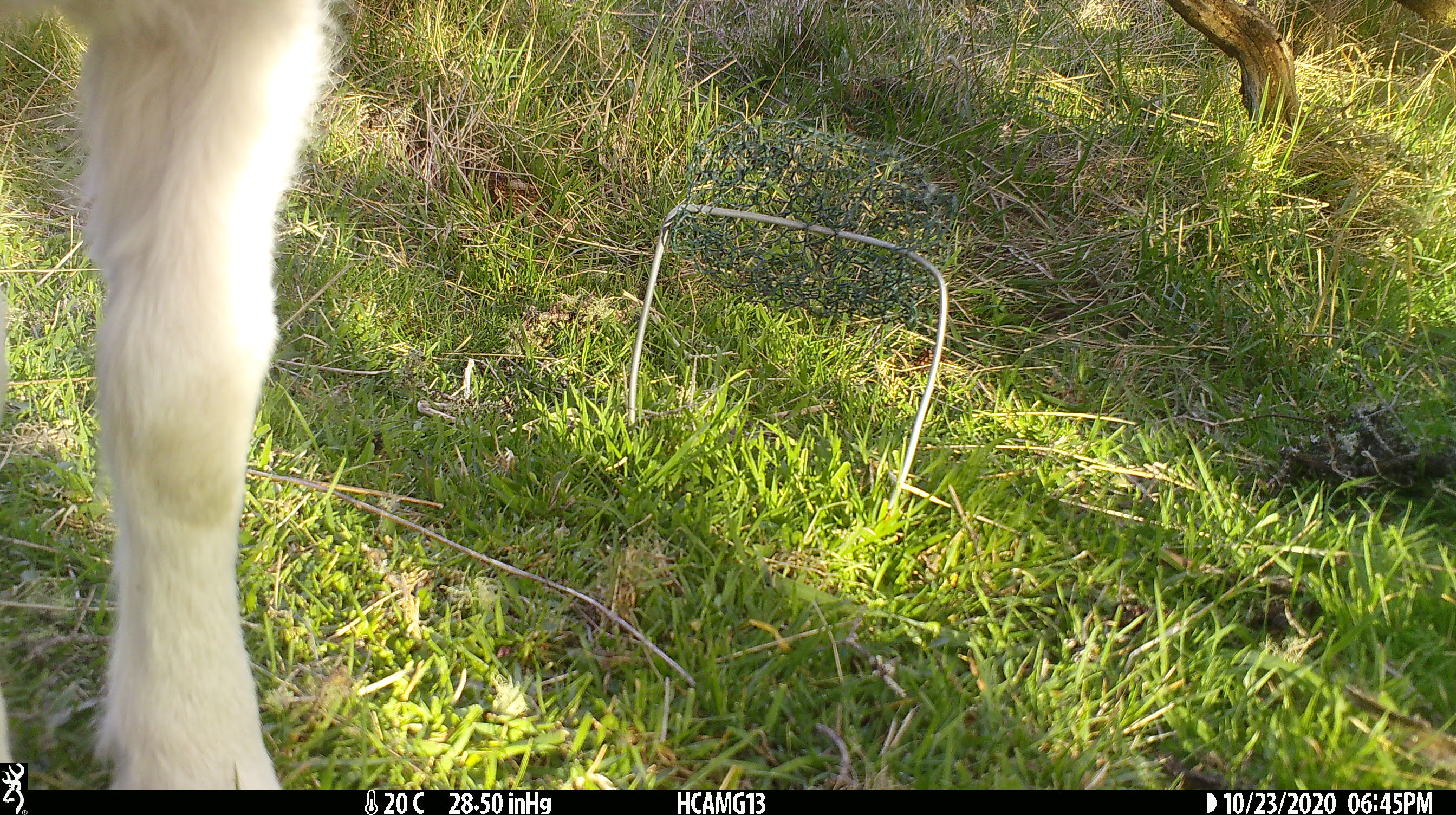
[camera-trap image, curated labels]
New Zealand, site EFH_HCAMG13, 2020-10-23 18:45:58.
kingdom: Animalia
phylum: Chordata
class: Mammalia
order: Artiodactyla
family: Bovidae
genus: Ovis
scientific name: Ovis aries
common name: domestic sheep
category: sheep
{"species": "sheep (domestic sheep) (Ovis aries)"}